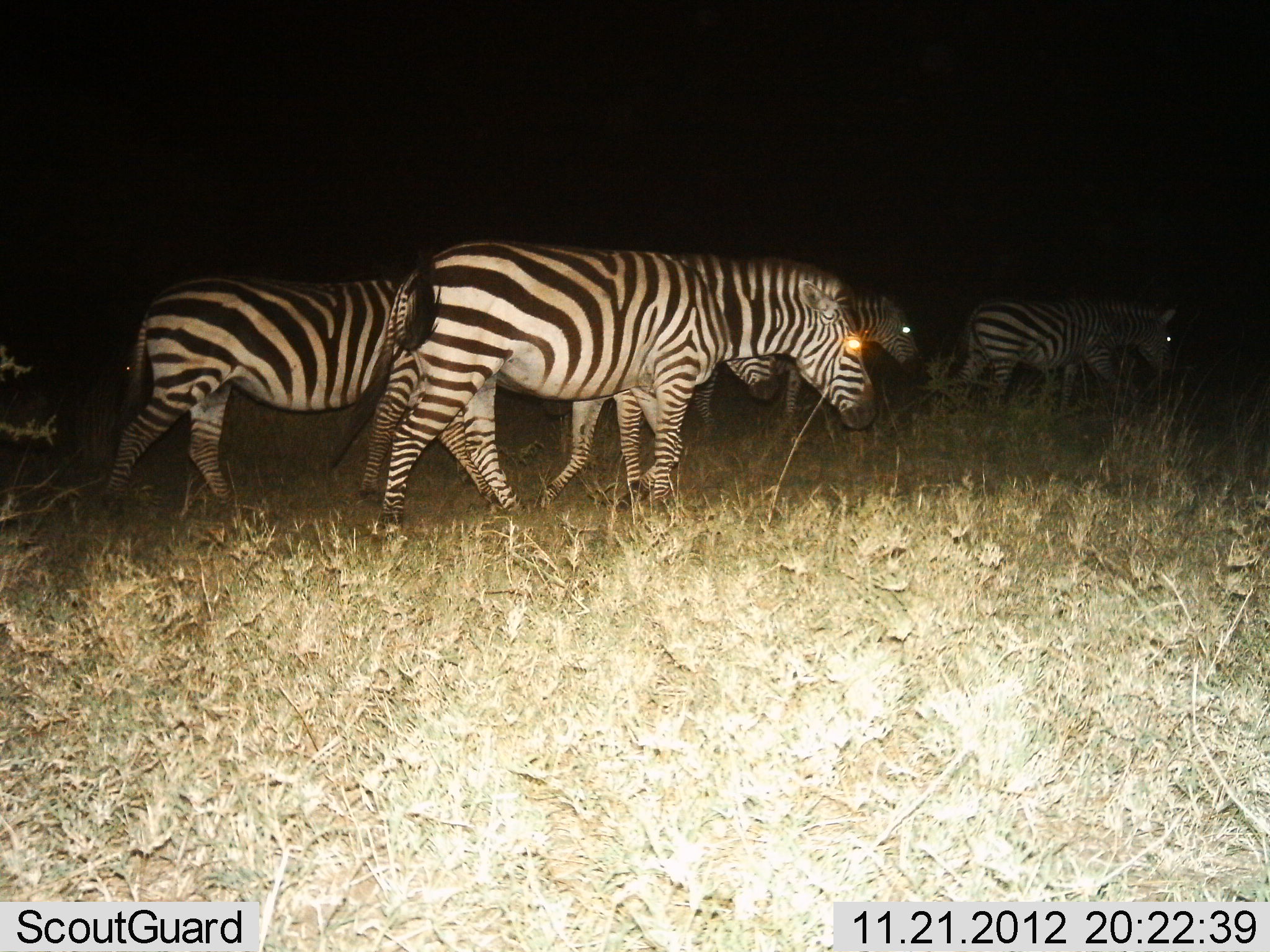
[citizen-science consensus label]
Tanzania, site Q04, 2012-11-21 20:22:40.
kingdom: Animalia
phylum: Chordata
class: Mammalia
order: Perissodactyla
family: Equidae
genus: Equus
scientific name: Equus quagga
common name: plains zebra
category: zebra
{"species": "zebra (plains zebra) (Equus quagga)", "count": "5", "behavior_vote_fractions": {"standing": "10%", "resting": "0%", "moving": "100%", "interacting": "0%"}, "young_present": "10%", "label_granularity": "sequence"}